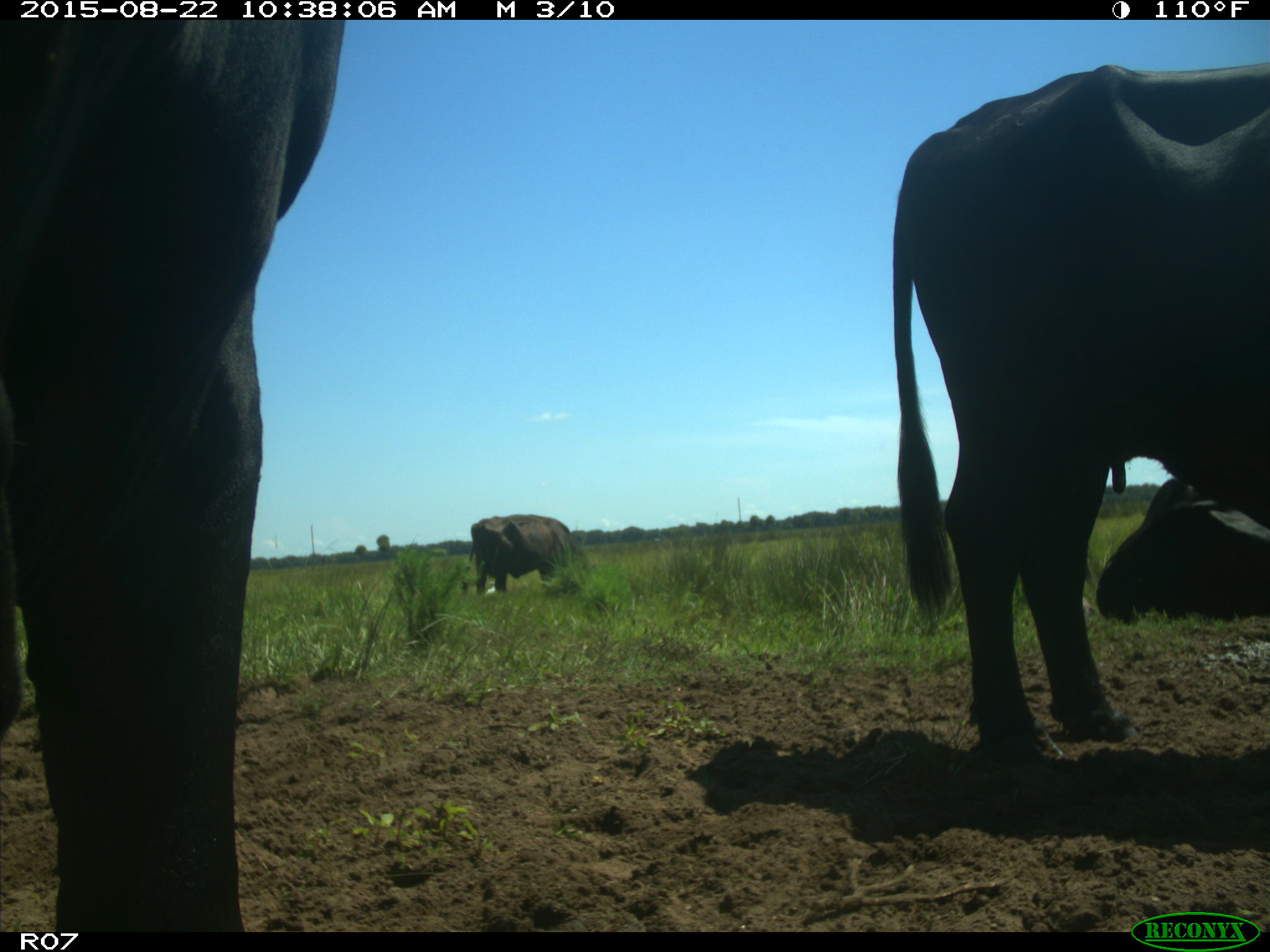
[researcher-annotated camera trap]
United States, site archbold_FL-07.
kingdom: Animalia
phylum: Chordata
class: Mammalia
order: Artiodactyla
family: Bovidae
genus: Bos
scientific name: Bos taurus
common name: domestic cow